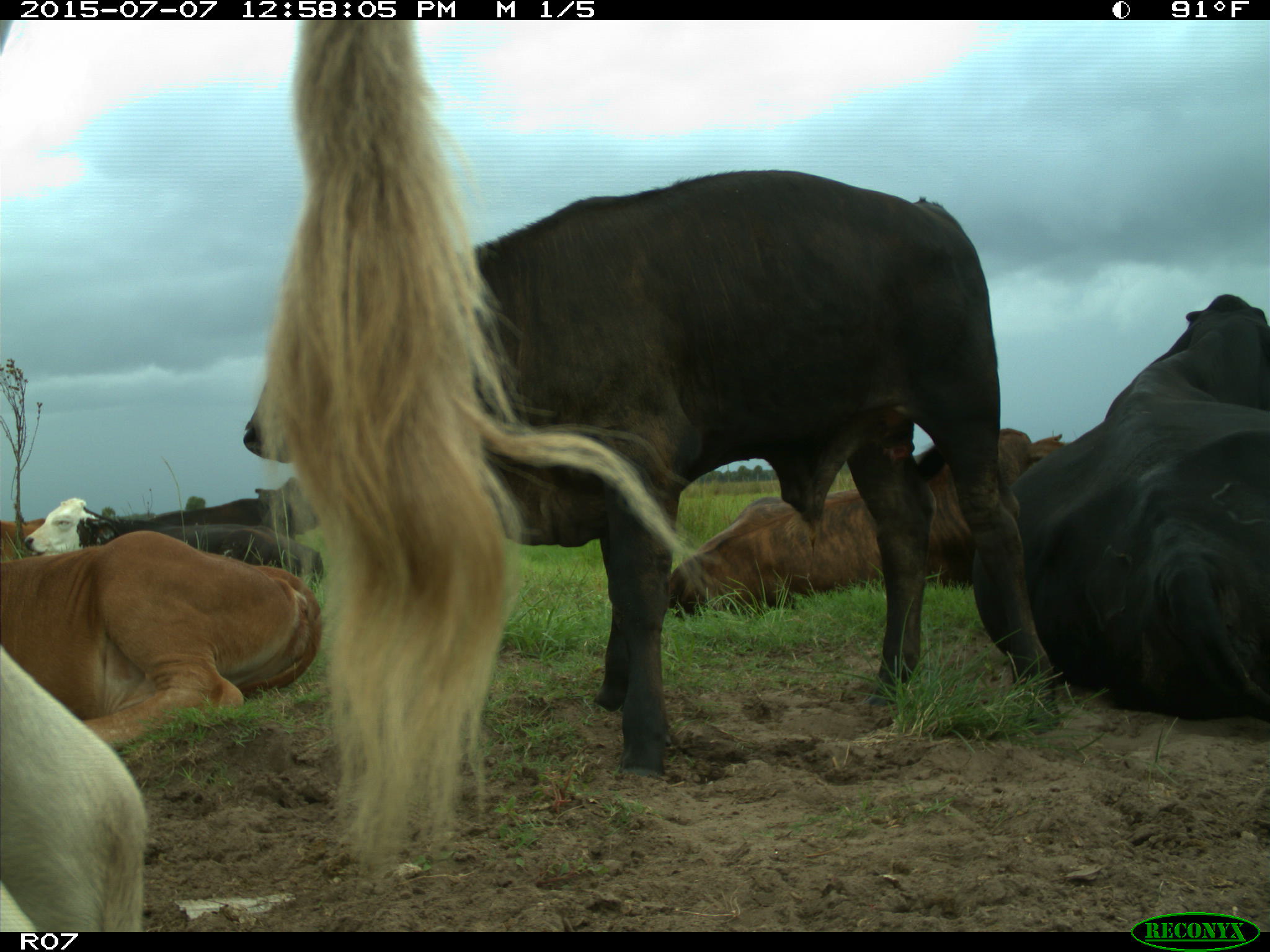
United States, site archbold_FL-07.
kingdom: Animalia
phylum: Chordata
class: Mammalia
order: Artiodactyla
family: Bovidae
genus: Bos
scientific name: Bos taurus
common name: domestic cow